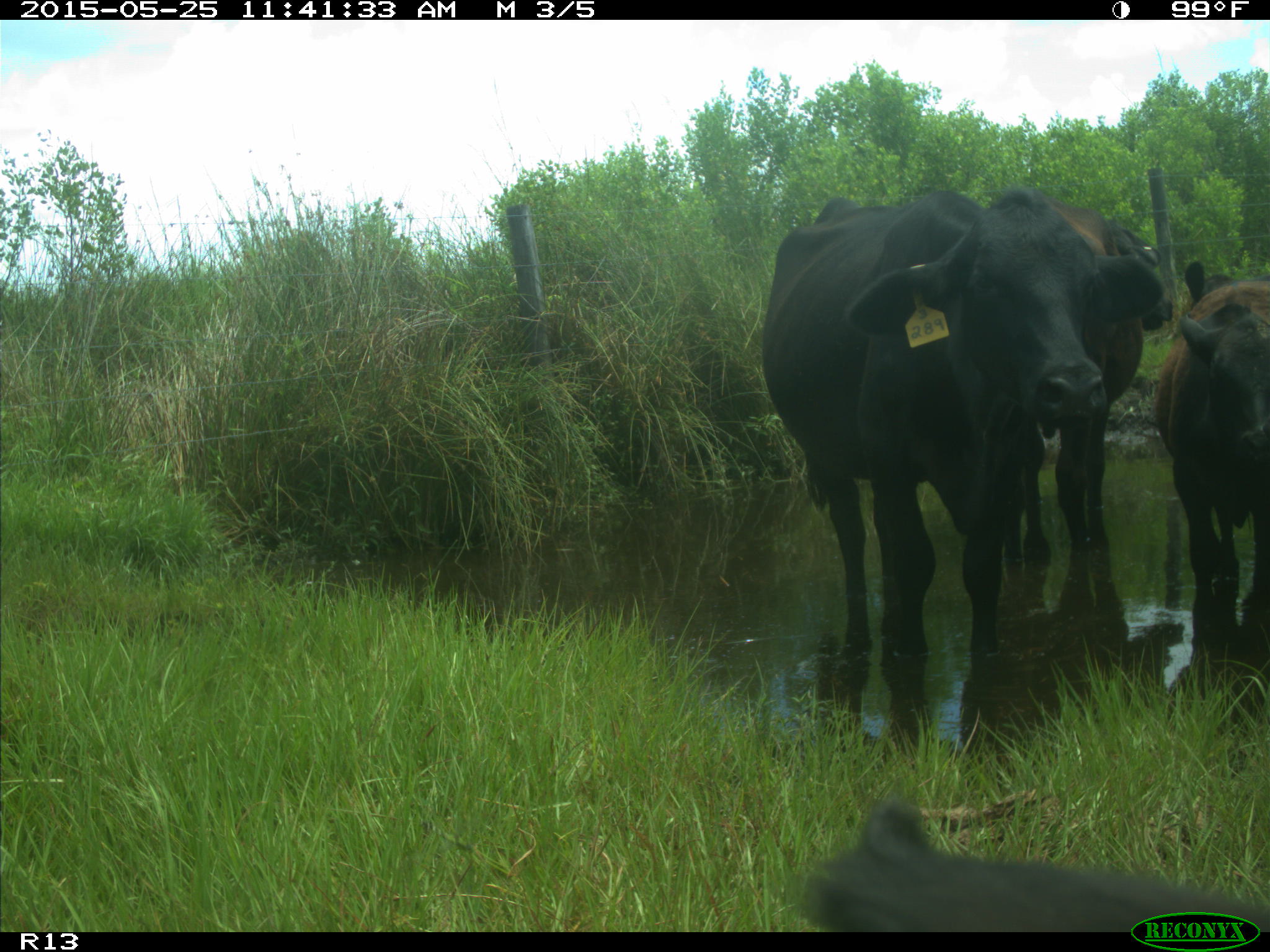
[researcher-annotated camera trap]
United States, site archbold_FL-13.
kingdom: Animalia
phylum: Chordata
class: Mammalia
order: Artiodactyla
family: Bovidae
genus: Bos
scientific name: Bos taurus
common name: domestic cow